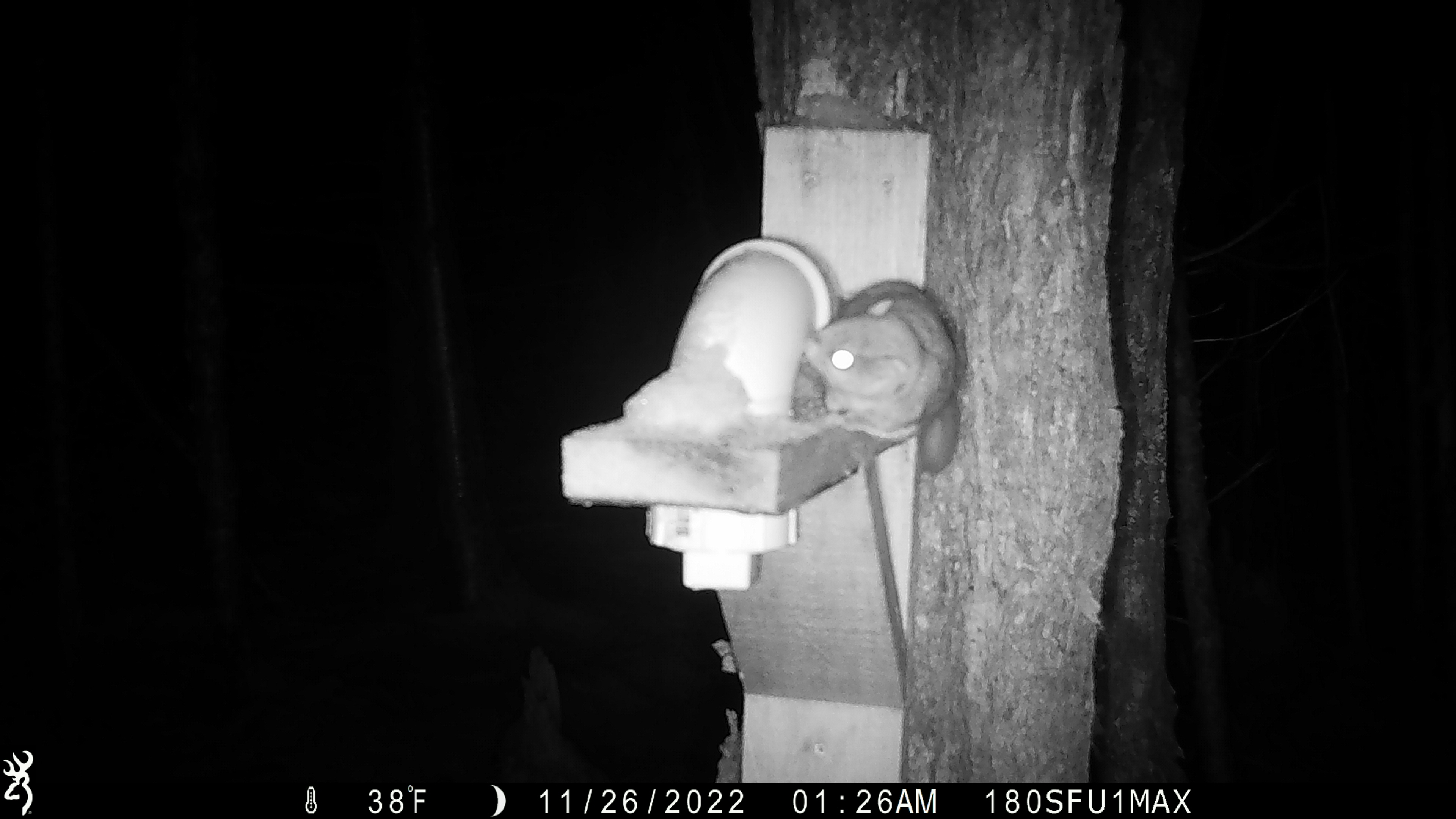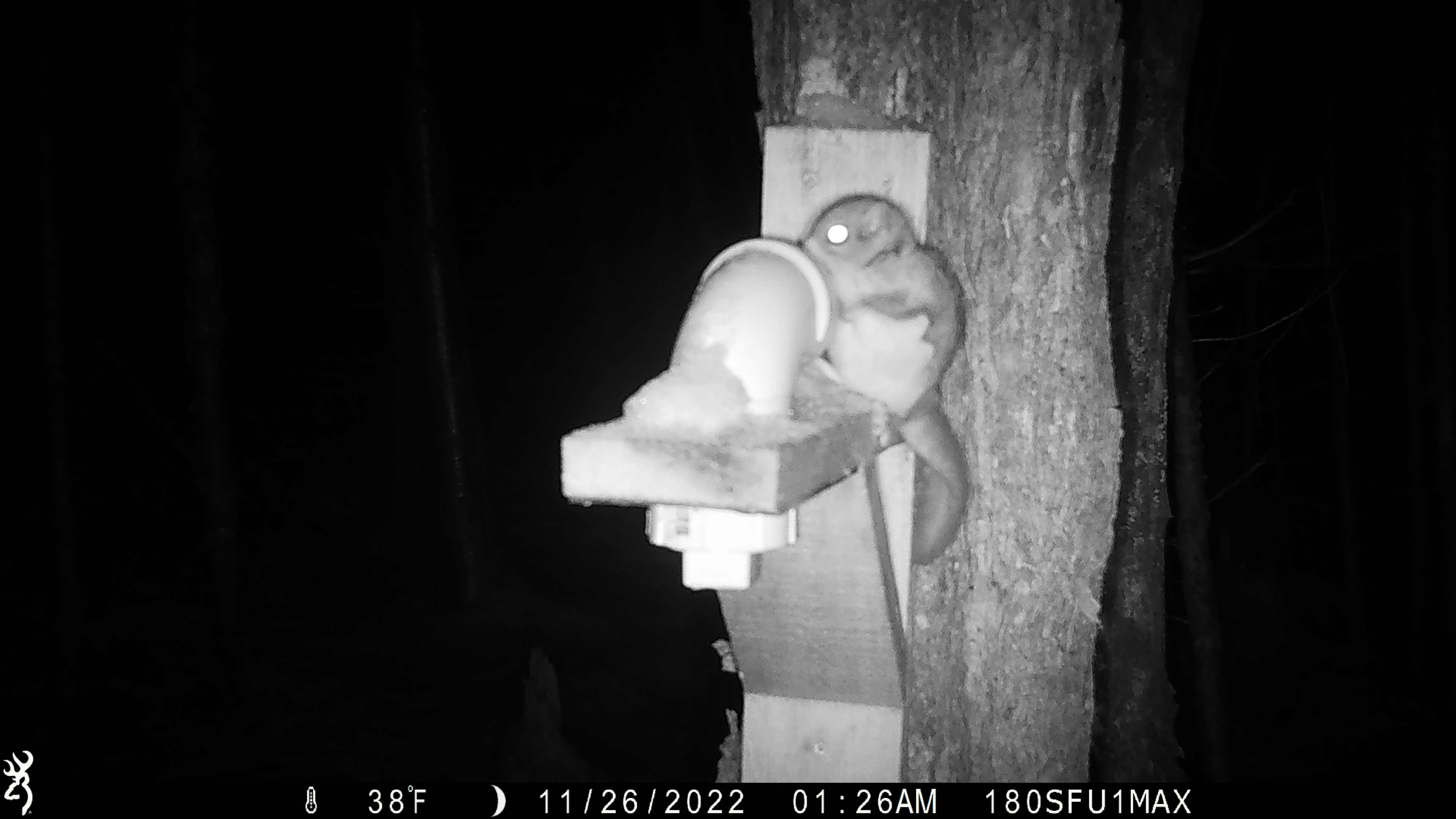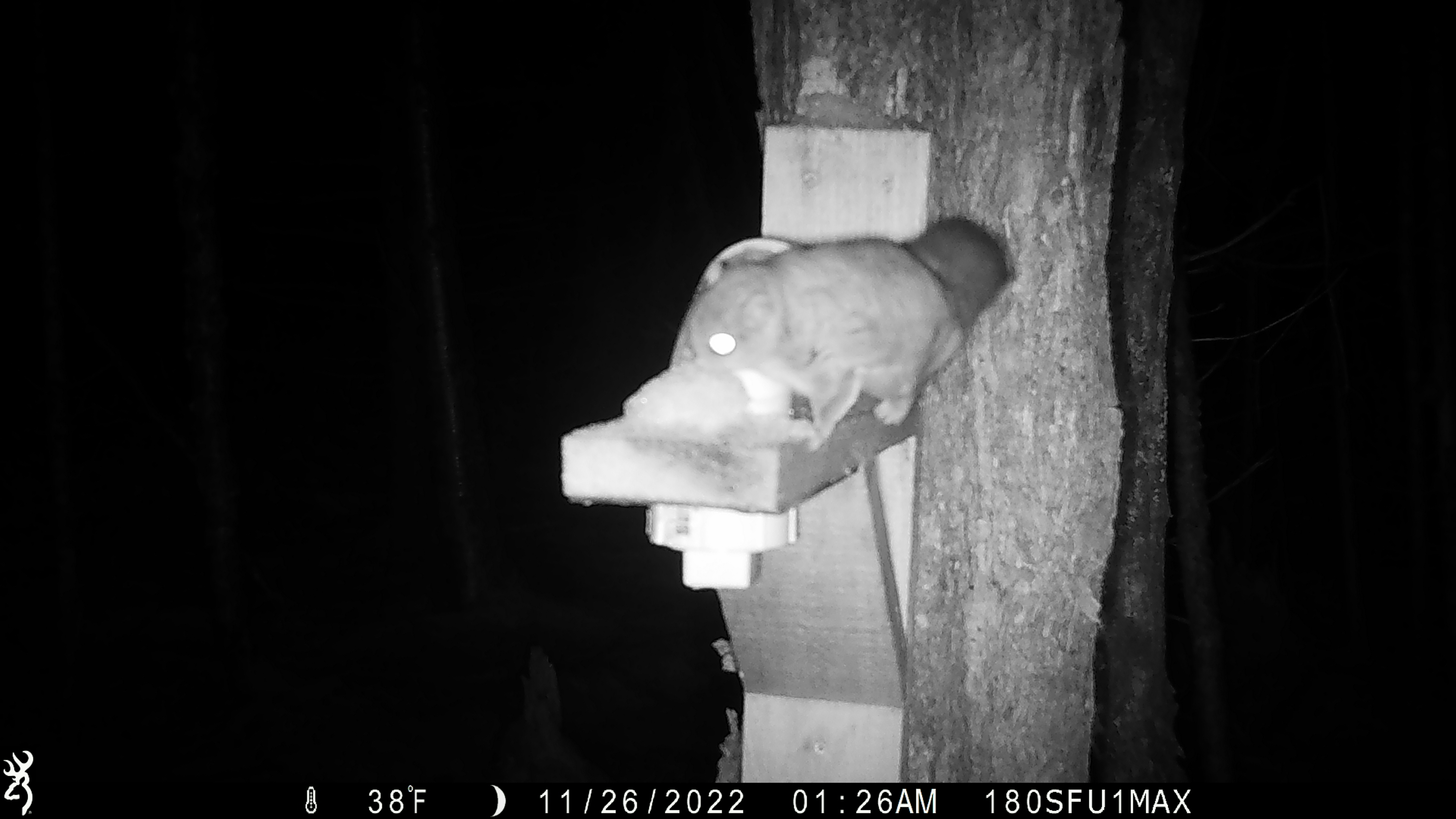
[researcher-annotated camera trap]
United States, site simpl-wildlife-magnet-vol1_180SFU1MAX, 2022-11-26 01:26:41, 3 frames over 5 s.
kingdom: Animalia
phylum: Chordata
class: Mammalia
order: Rodentia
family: Sciuridae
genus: Glaucomys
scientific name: Glaucomys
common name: flying squirrel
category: flying squirrel sp.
Flying squirrel sp. (flying squirrel) (Glaucomys).